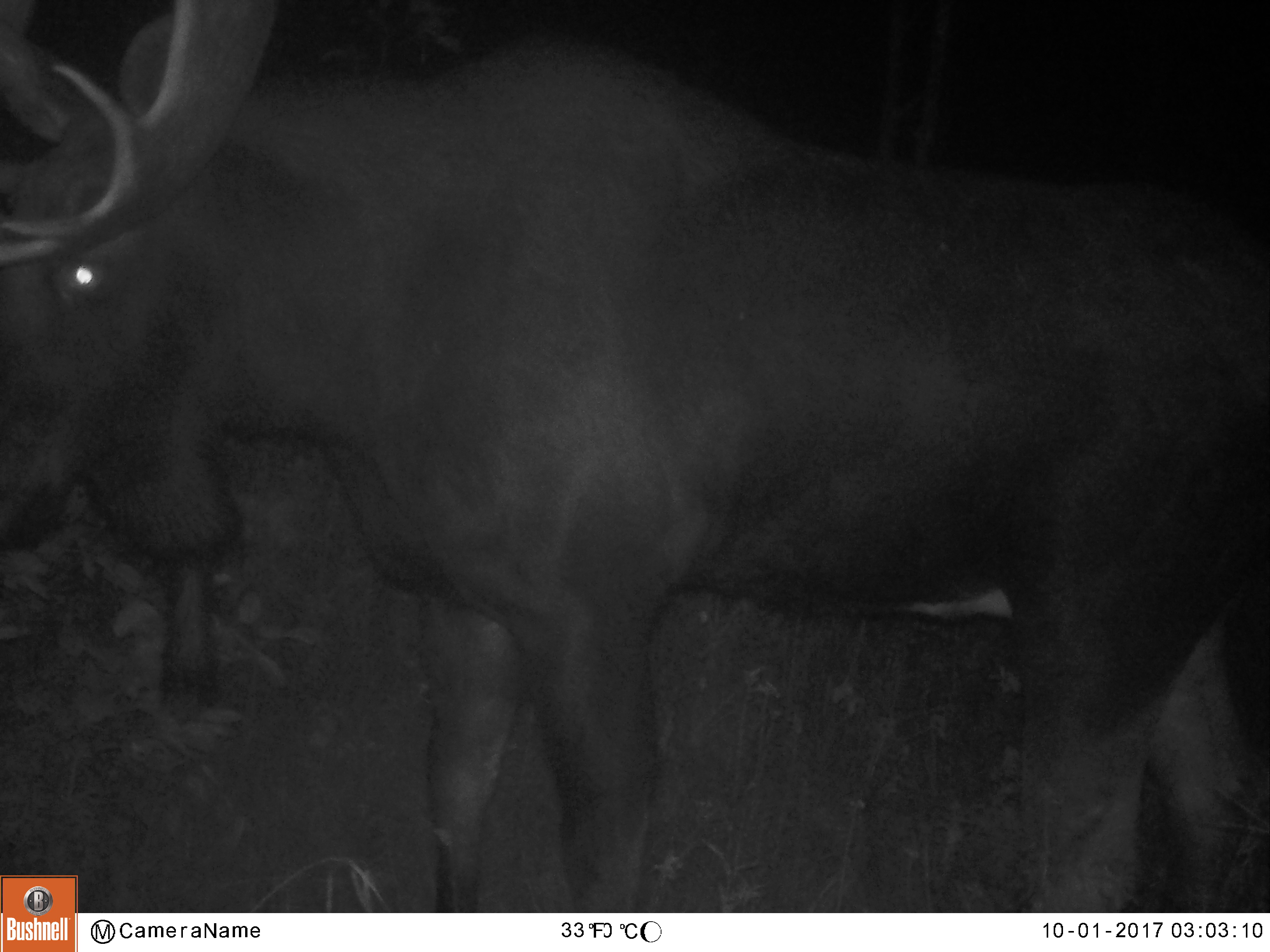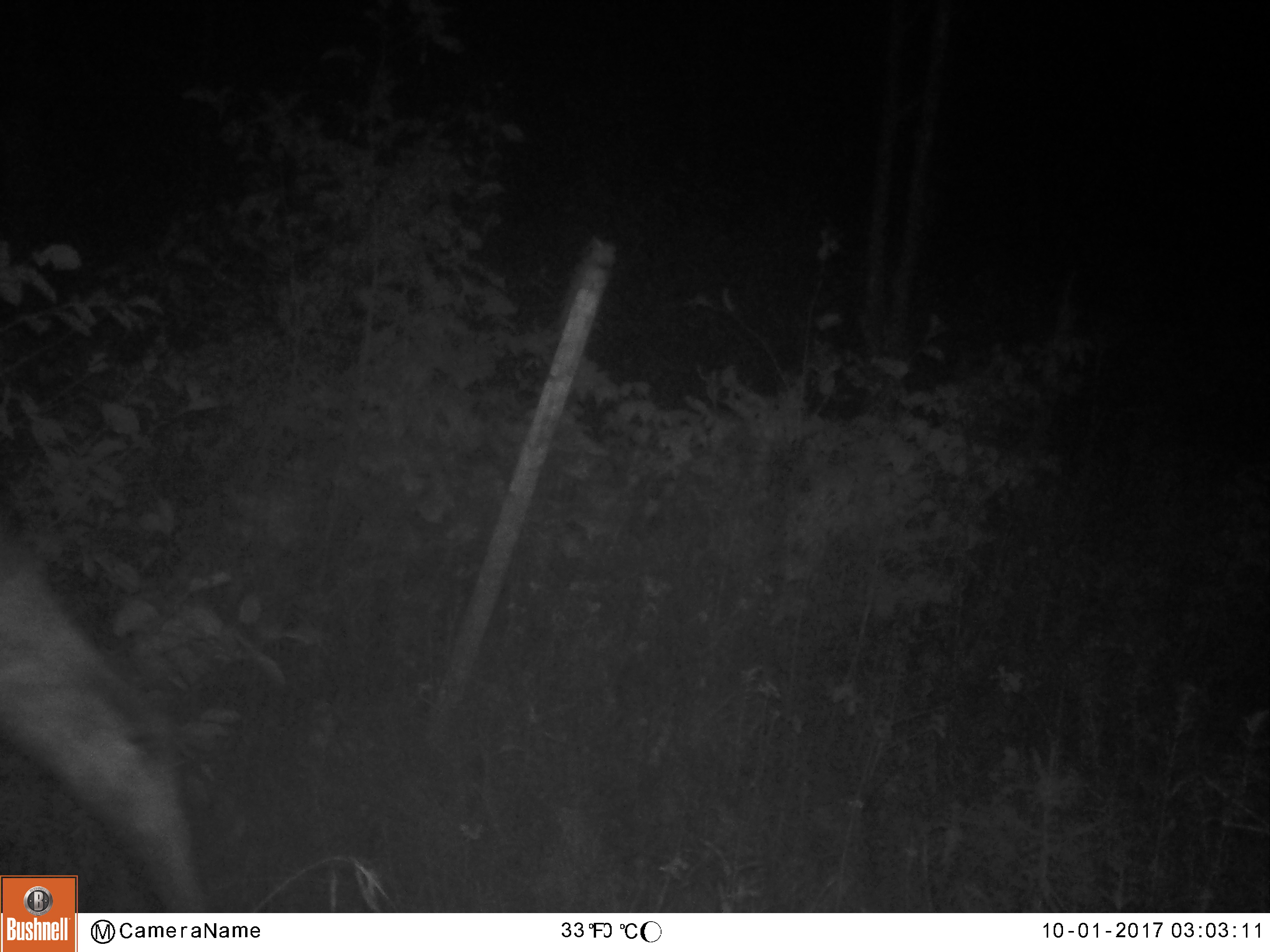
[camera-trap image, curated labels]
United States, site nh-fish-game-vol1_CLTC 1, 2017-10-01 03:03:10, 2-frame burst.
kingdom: Animalia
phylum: Chordata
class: Mammalia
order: Artiodactyla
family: Cervidae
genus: Alces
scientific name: Alces alces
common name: moose